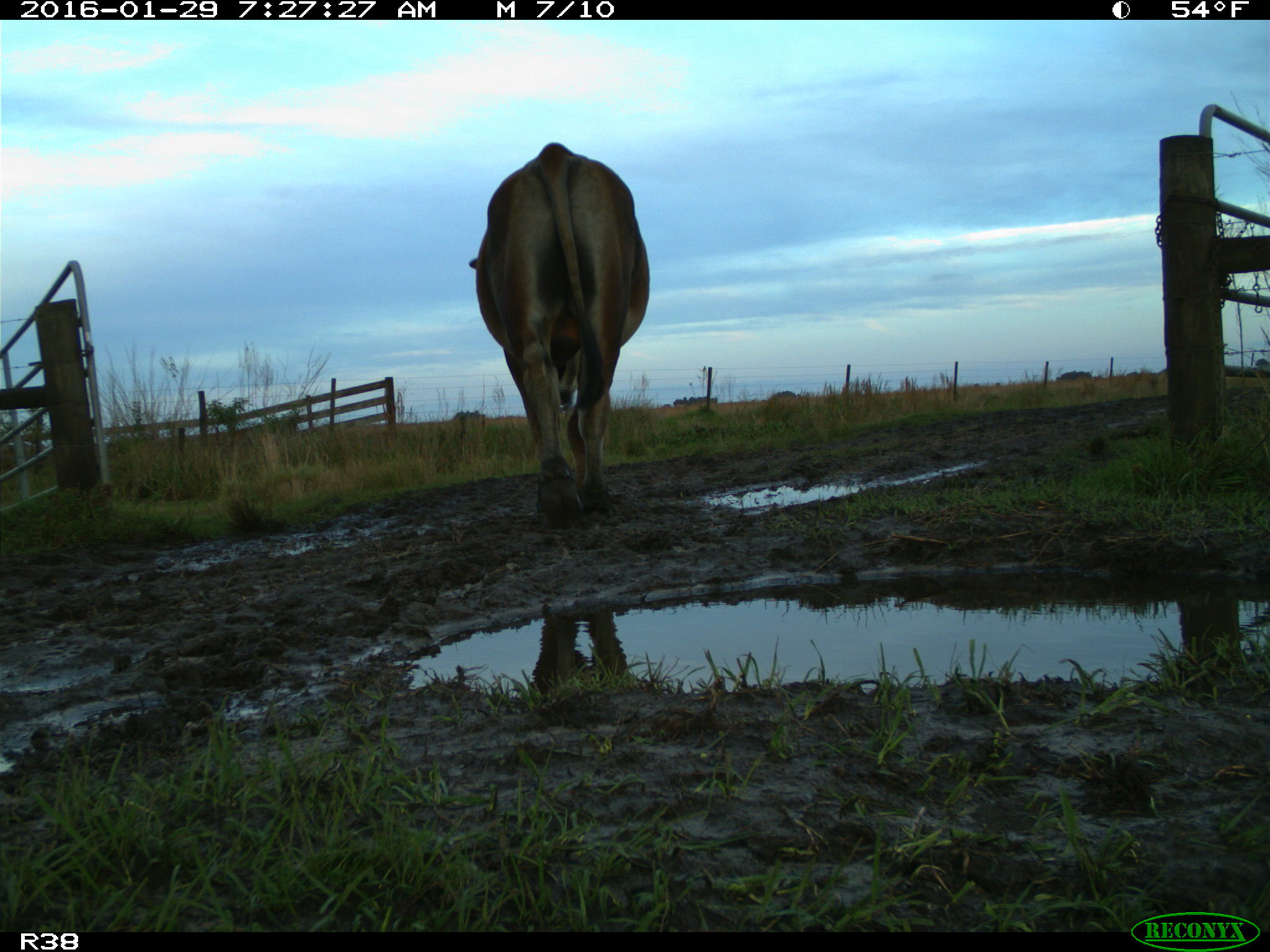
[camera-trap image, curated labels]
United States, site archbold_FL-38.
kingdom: Animalia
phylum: Chordata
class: Mammalia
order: Artiodactyla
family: Bovidae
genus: Bos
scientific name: Bos taurus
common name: domestic cow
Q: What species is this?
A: Bos taurus (domestic cow).